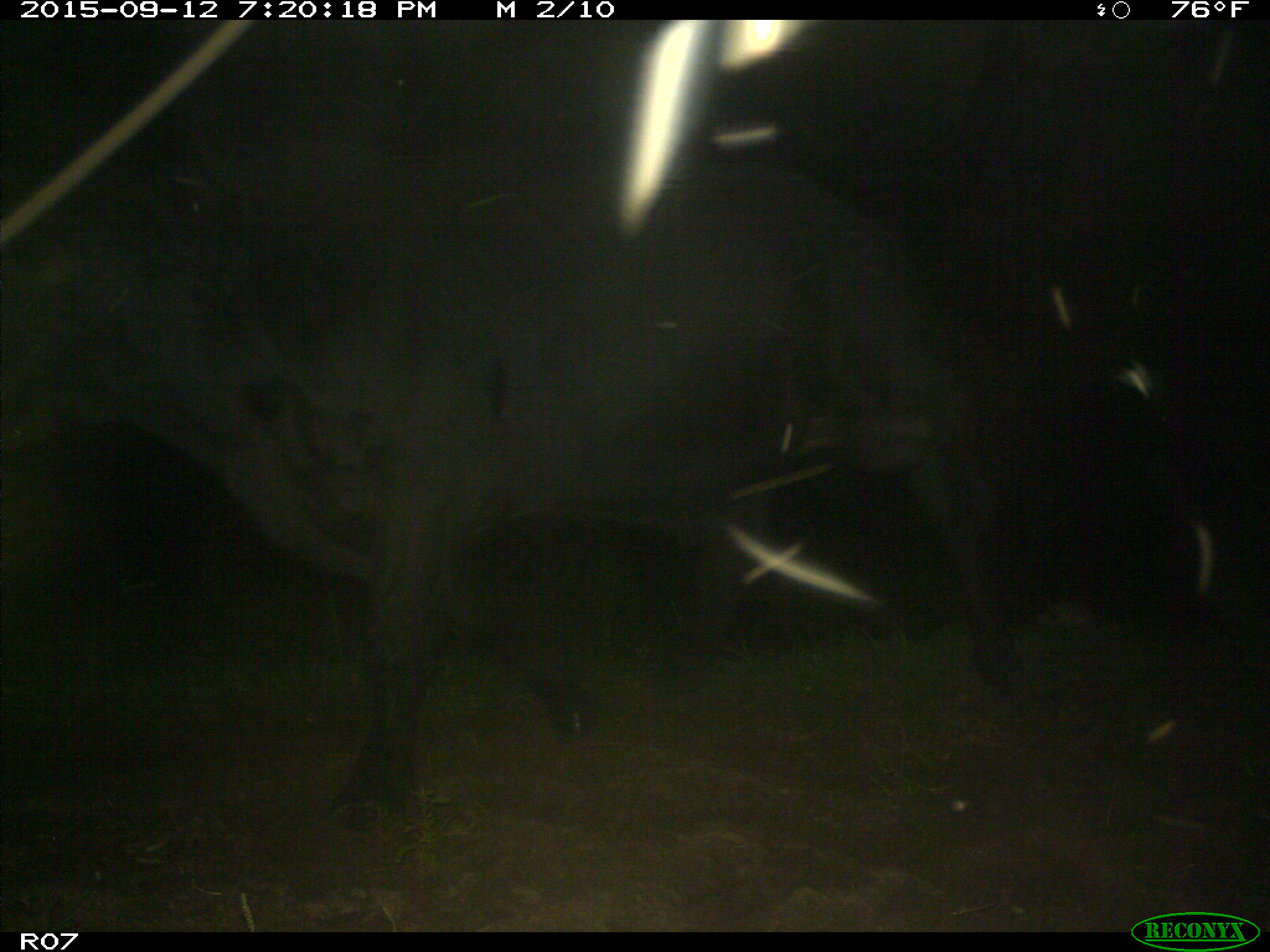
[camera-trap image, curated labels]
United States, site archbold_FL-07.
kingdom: Animalia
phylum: Chordata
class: Mammalia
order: Artiodactyla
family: Bovidae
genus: Bos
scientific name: Bos taurus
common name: domestic cow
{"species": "Bos taurus (domestic cow)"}